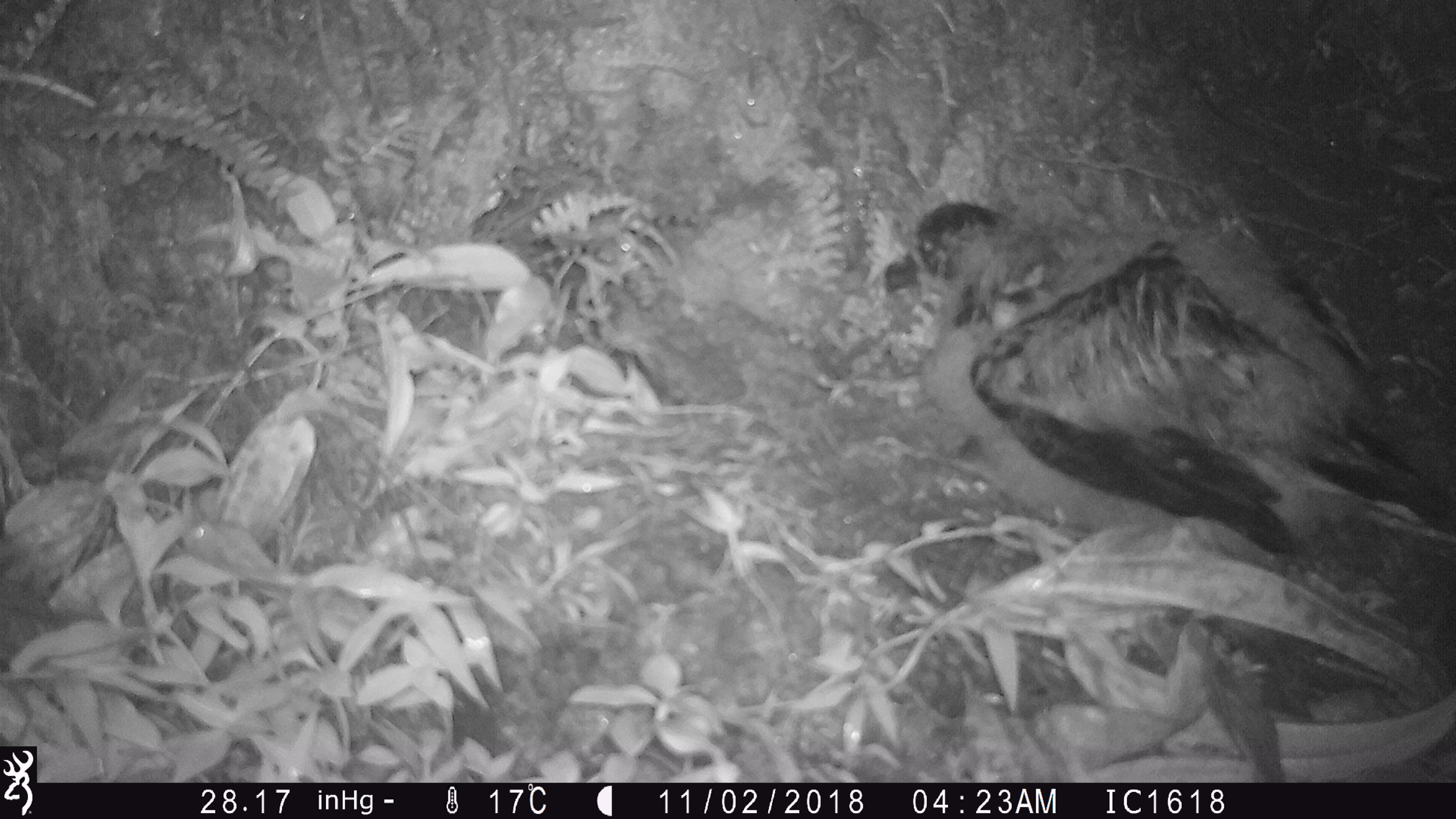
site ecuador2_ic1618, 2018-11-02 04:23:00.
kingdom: Animalia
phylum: Chordata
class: Aves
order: Procellariiformes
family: Procellariidae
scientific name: Procellariidae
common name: petrel chick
Petrel chick (Procellariidae).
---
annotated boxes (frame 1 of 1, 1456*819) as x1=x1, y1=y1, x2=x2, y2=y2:
petrel chick: x1=863, y1=174, x2=1456, y2=577